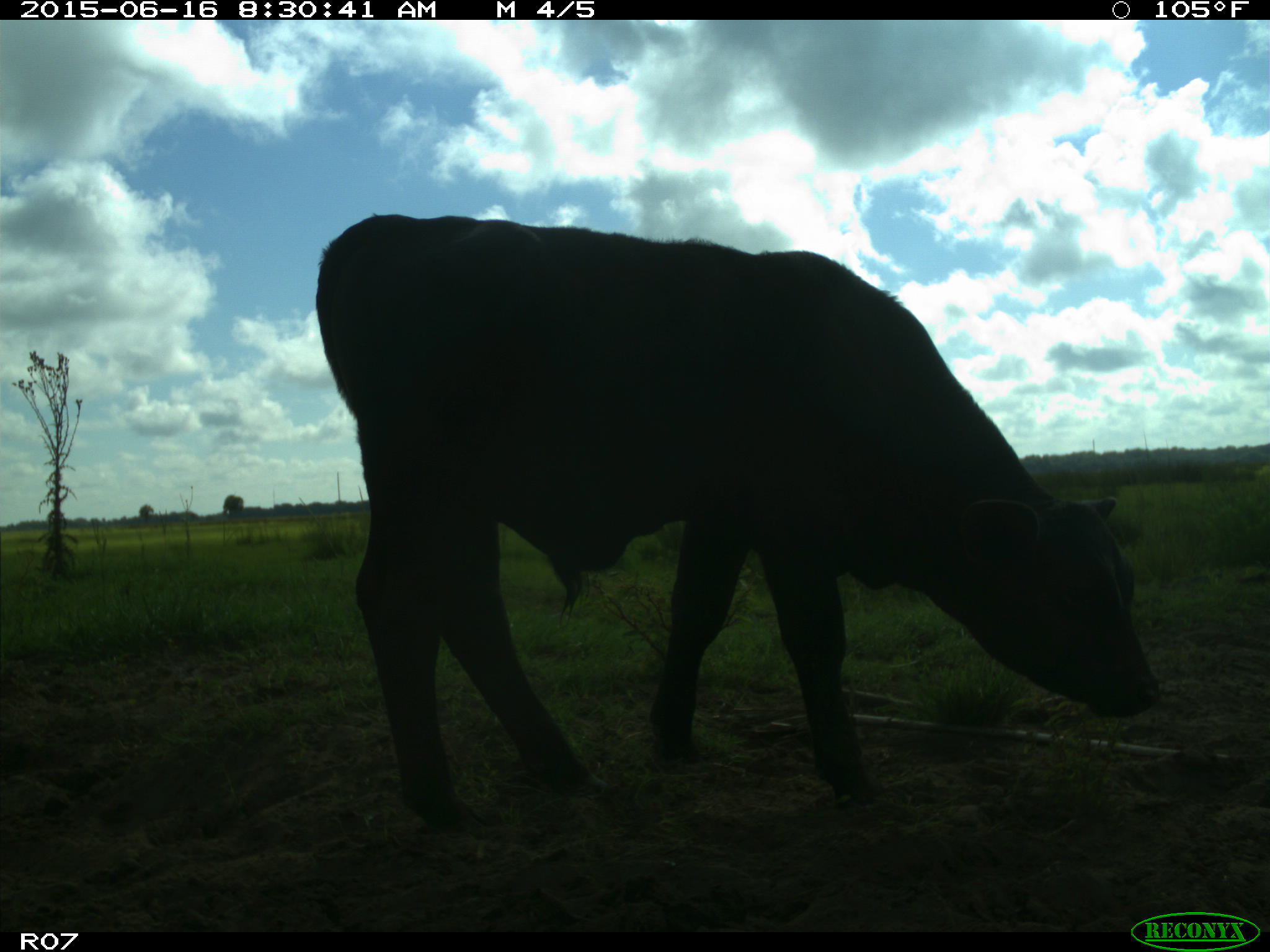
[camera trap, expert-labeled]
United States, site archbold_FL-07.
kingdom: Animalia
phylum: Chordata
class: Mammalia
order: Artiodactyla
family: Bovidae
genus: Bos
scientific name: Bos taurus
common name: domestic cow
Bos taurus (domestic cow).